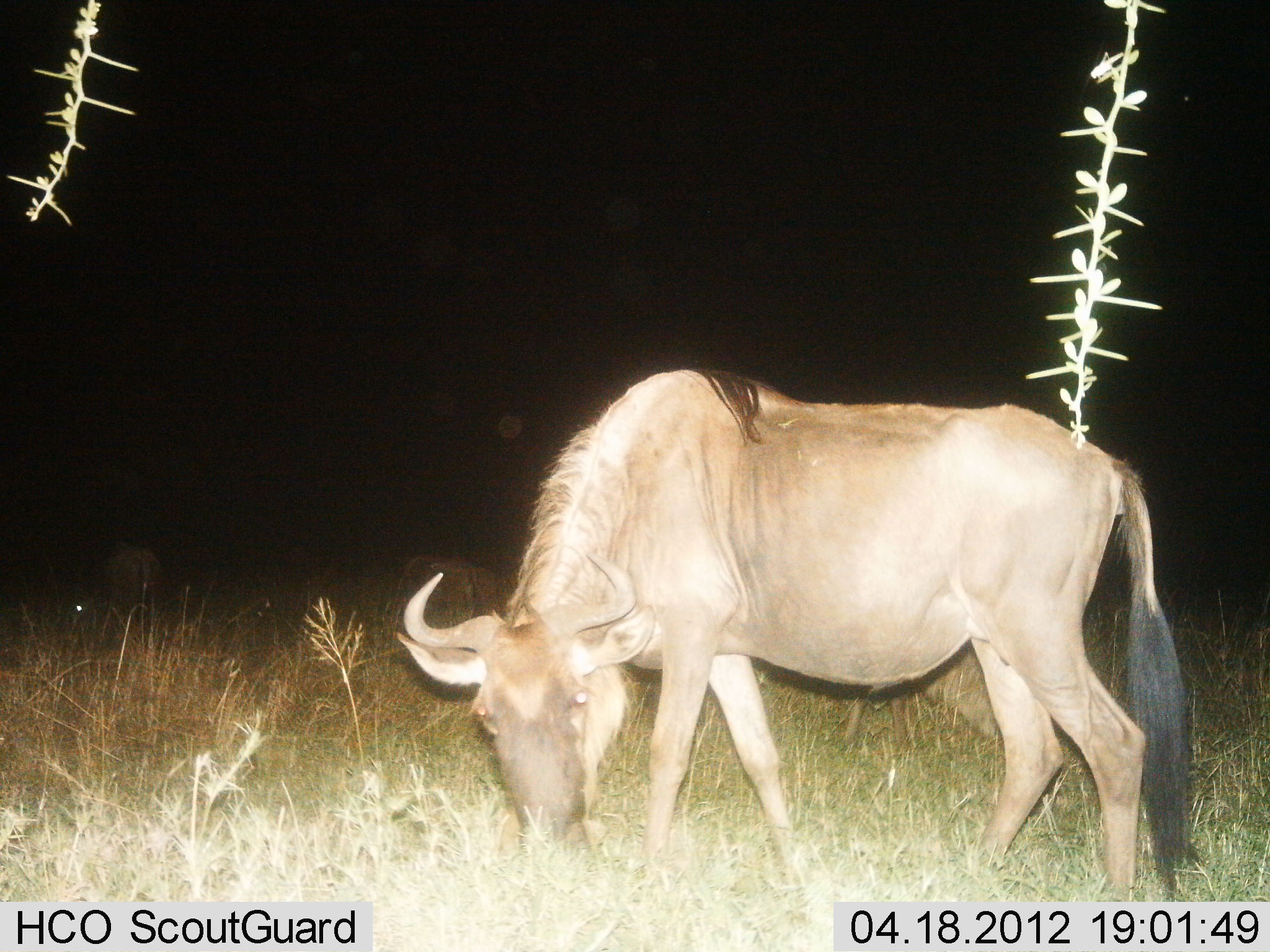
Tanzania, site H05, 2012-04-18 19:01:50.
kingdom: Animalia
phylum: Chordata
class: Mammalia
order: Artiodactyla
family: Bovidae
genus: Connochaetes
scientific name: Connochaetes taurinus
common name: blue wildebeest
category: wildebeest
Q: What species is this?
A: Wildebeest (blue wildebeest) (Connochaetes taurinus).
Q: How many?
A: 1.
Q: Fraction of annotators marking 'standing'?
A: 35%.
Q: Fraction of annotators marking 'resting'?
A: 5%.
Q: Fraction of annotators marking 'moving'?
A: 5%.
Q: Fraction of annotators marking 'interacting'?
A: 5%.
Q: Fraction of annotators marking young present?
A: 0%.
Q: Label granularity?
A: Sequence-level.